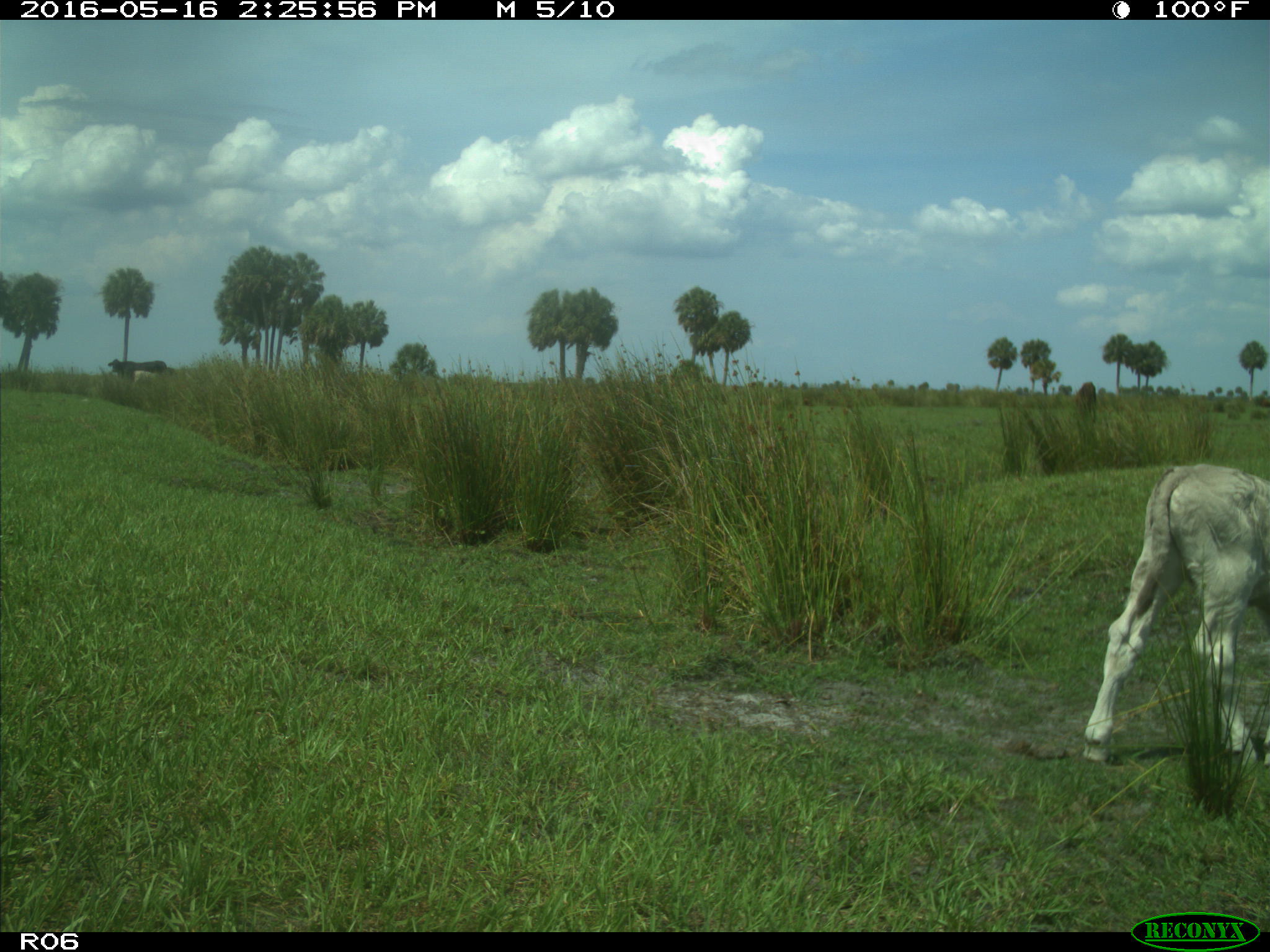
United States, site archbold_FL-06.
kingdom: Animalia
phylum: Chordata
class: Mammalia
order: Artiodactyla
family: Bovidae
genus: Bos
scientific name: Bos taurus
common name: domestic cow